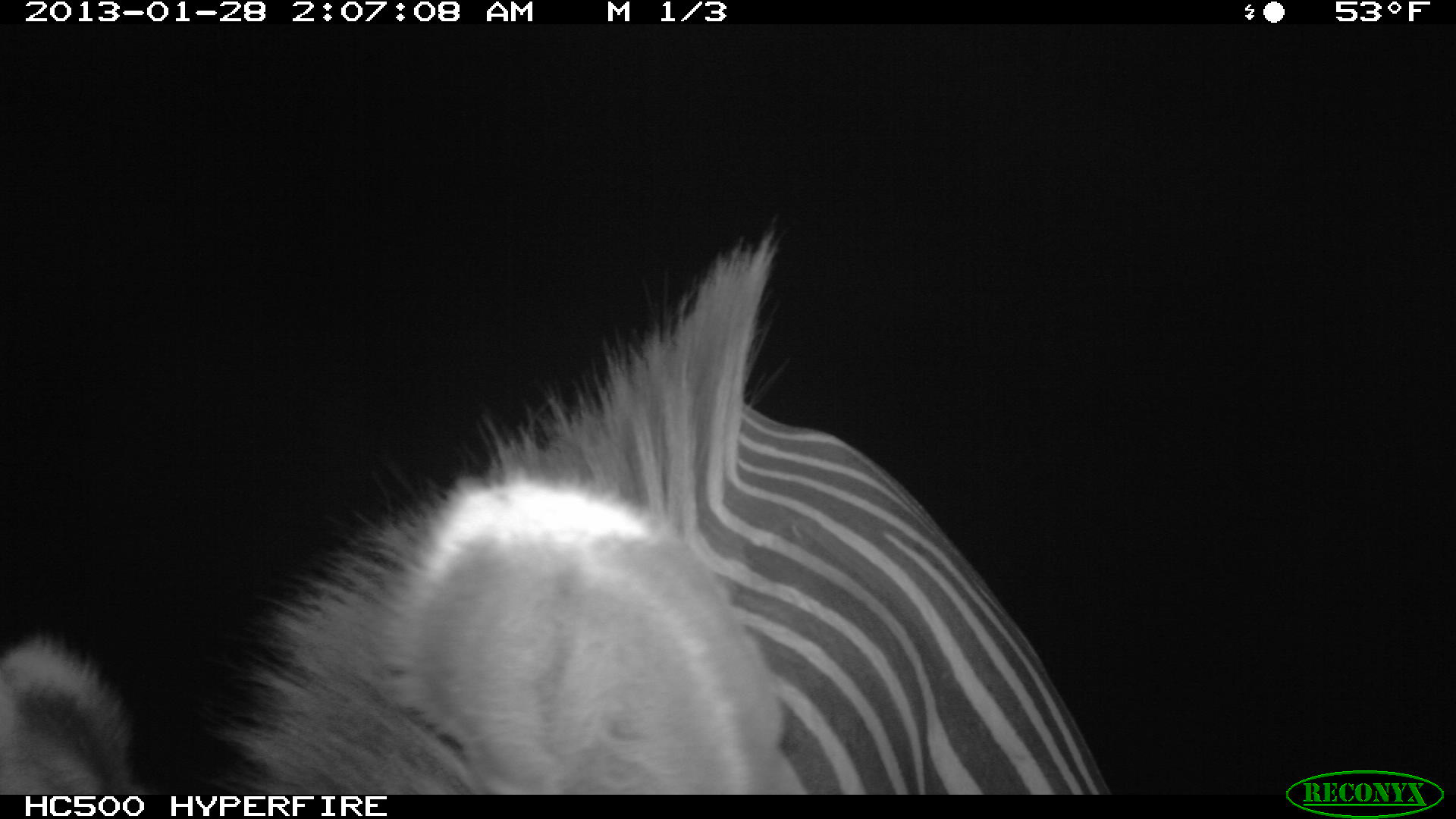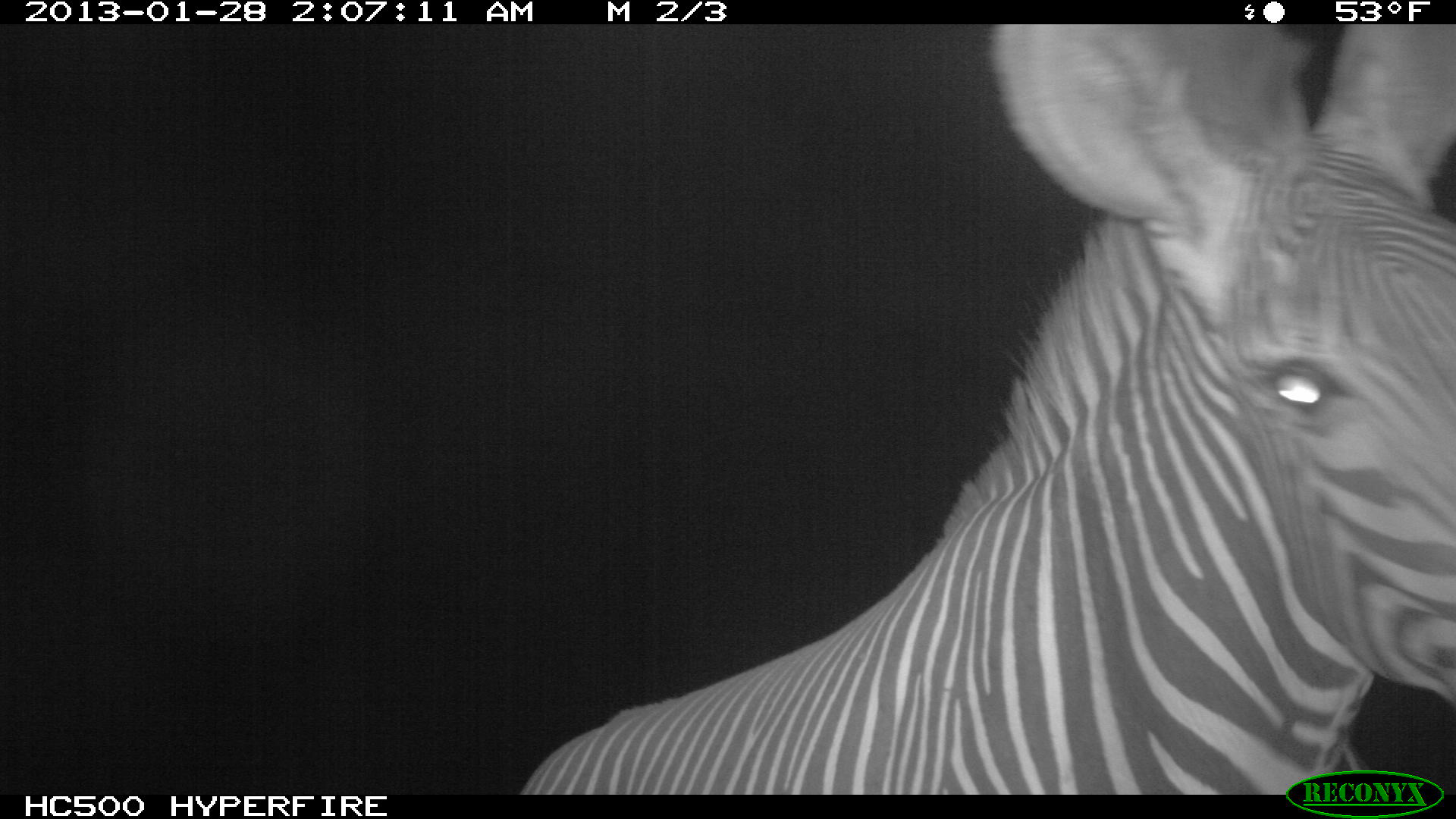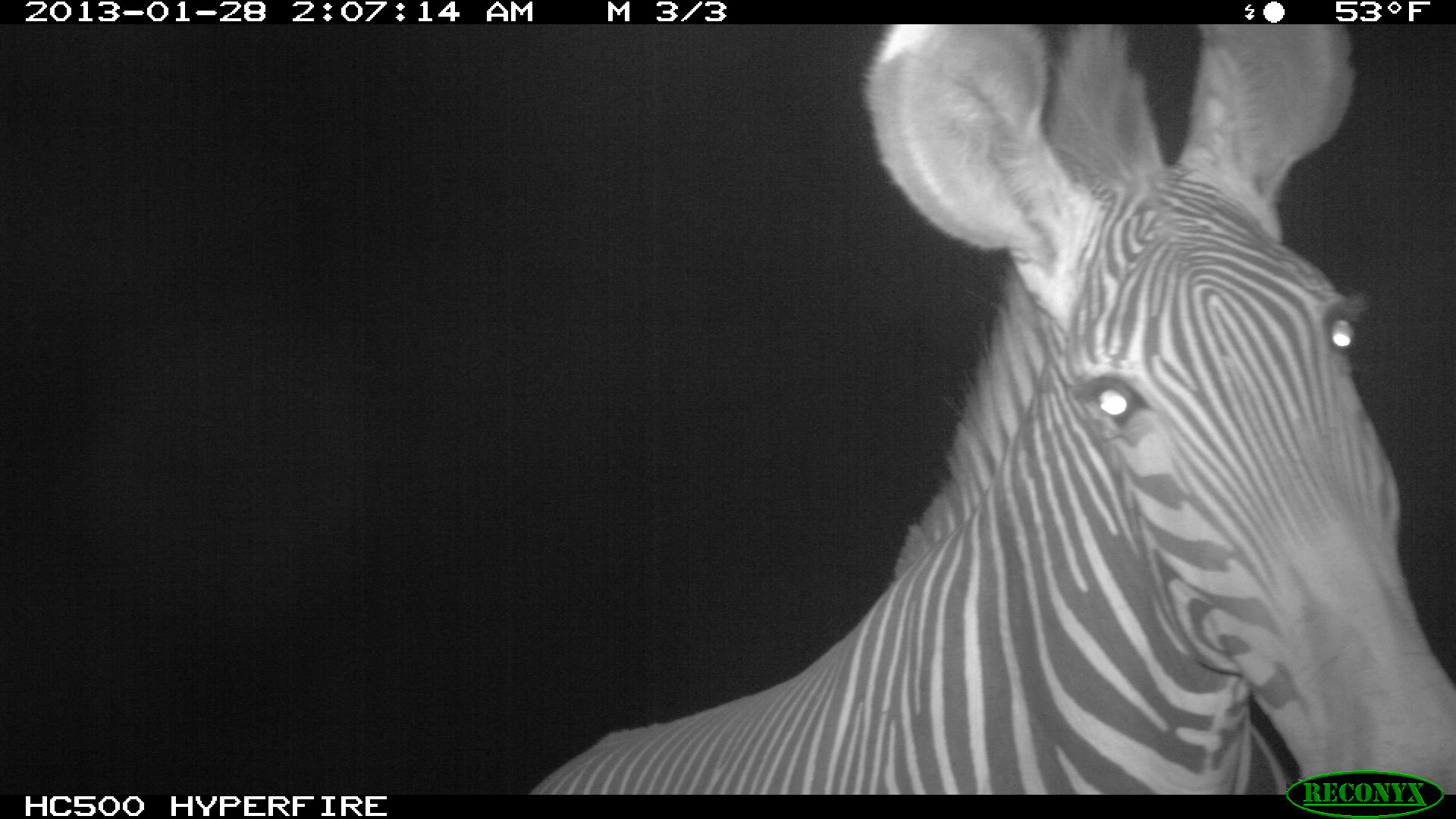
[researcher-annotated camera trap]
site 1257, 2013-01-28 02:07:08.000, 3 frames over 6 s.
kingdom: Animalia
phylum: Chordata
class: Mammalia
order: Perissodactyla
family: Equidae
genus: Equus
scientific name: Equus grevyi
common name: grévy's zebra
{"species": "Equus grevyi (grévy's zebra)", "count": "1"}